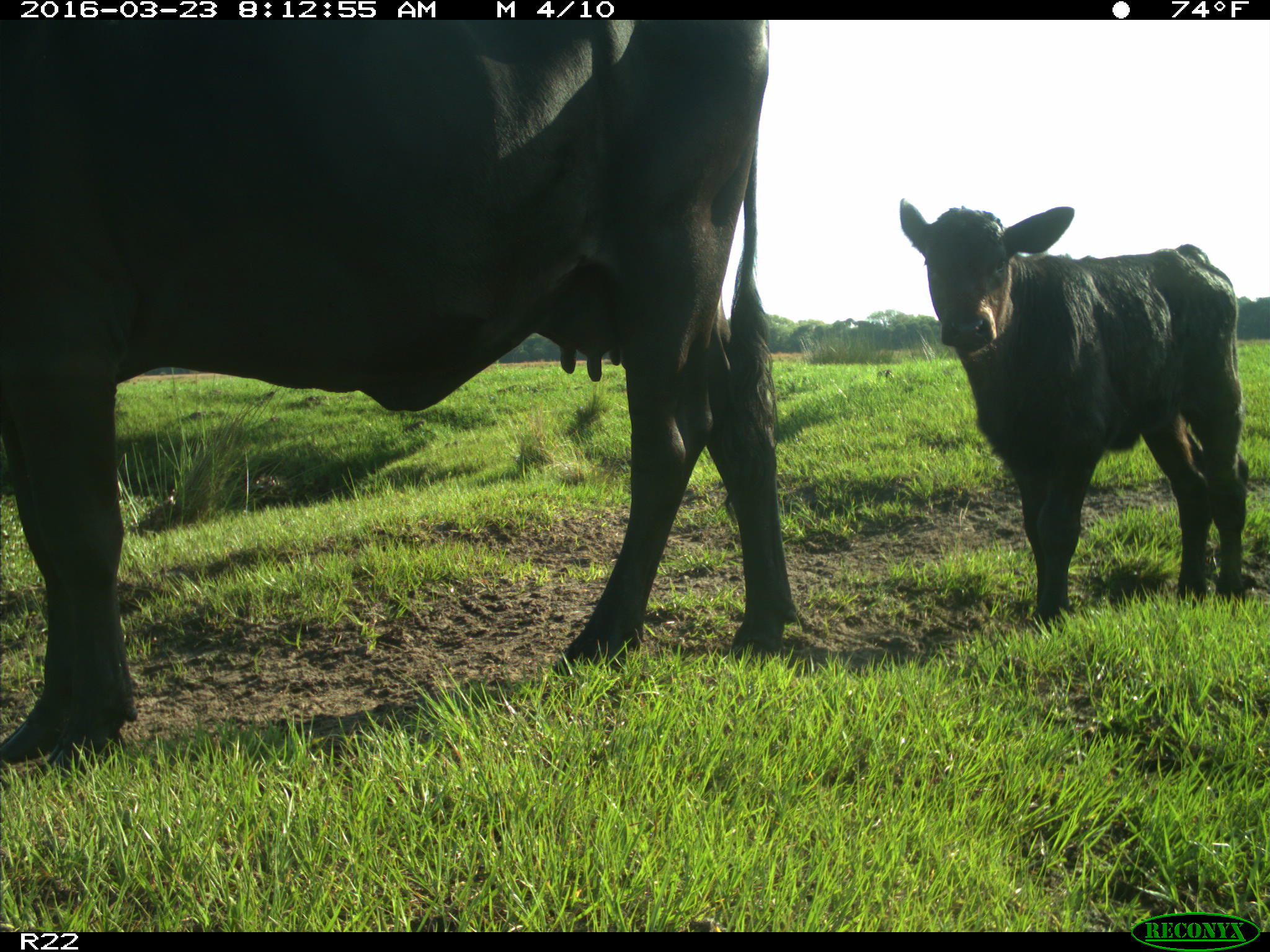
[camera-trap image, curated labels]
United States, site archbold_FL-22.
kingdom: Animalia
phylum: Chordata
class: Mammalia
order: Artiodactyla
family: Bovidae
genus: Bos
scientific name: Bos taurus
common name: domestic cow